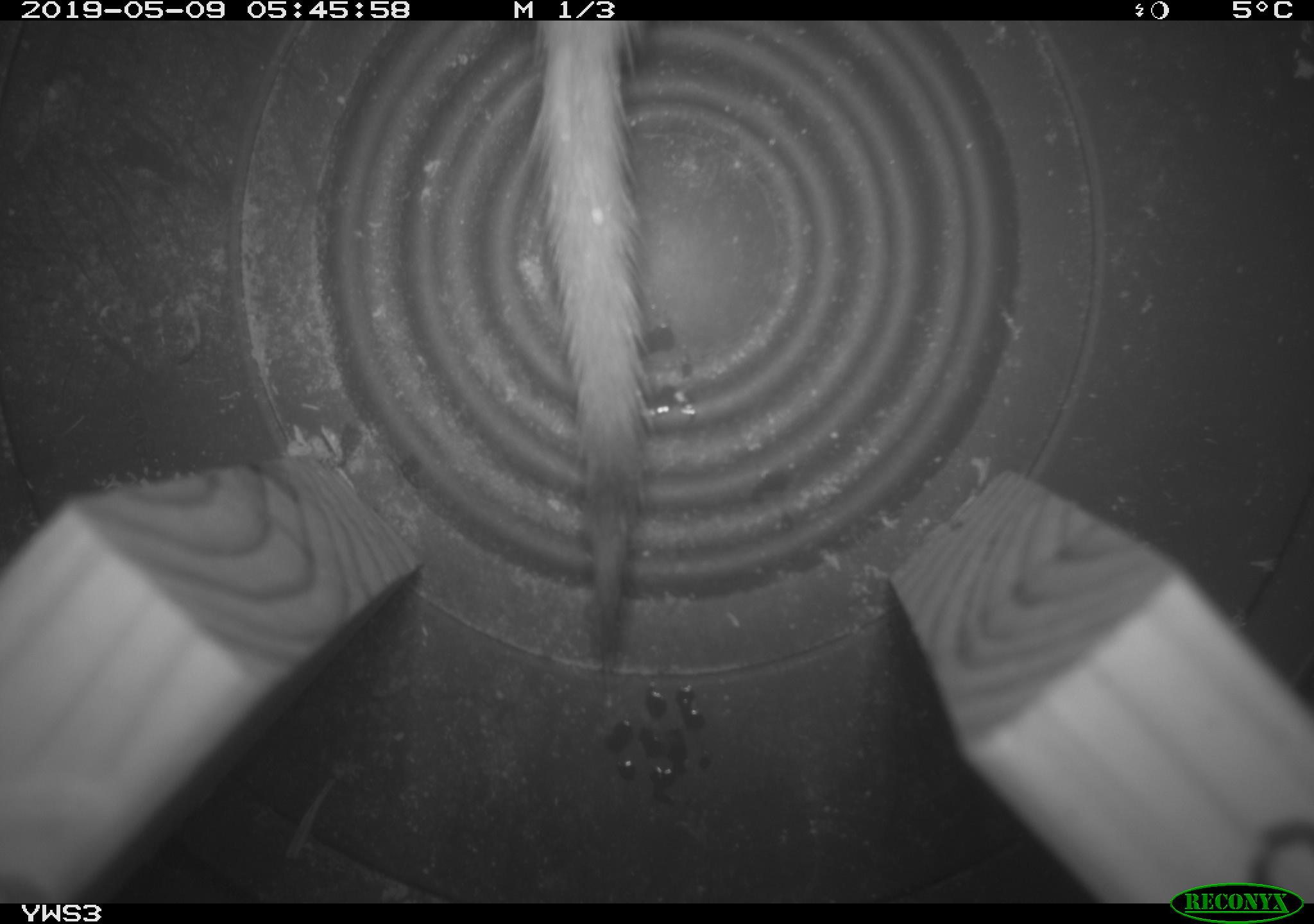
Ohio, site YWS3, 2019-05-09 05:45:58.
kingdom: Animalia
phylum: Chordata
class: Mammalia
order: Carnivora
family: Mustelidae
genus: Neogale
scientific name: Neogale frenata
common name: long-tailed weasel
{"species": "long-tailed weasel (Neogale frenata)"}